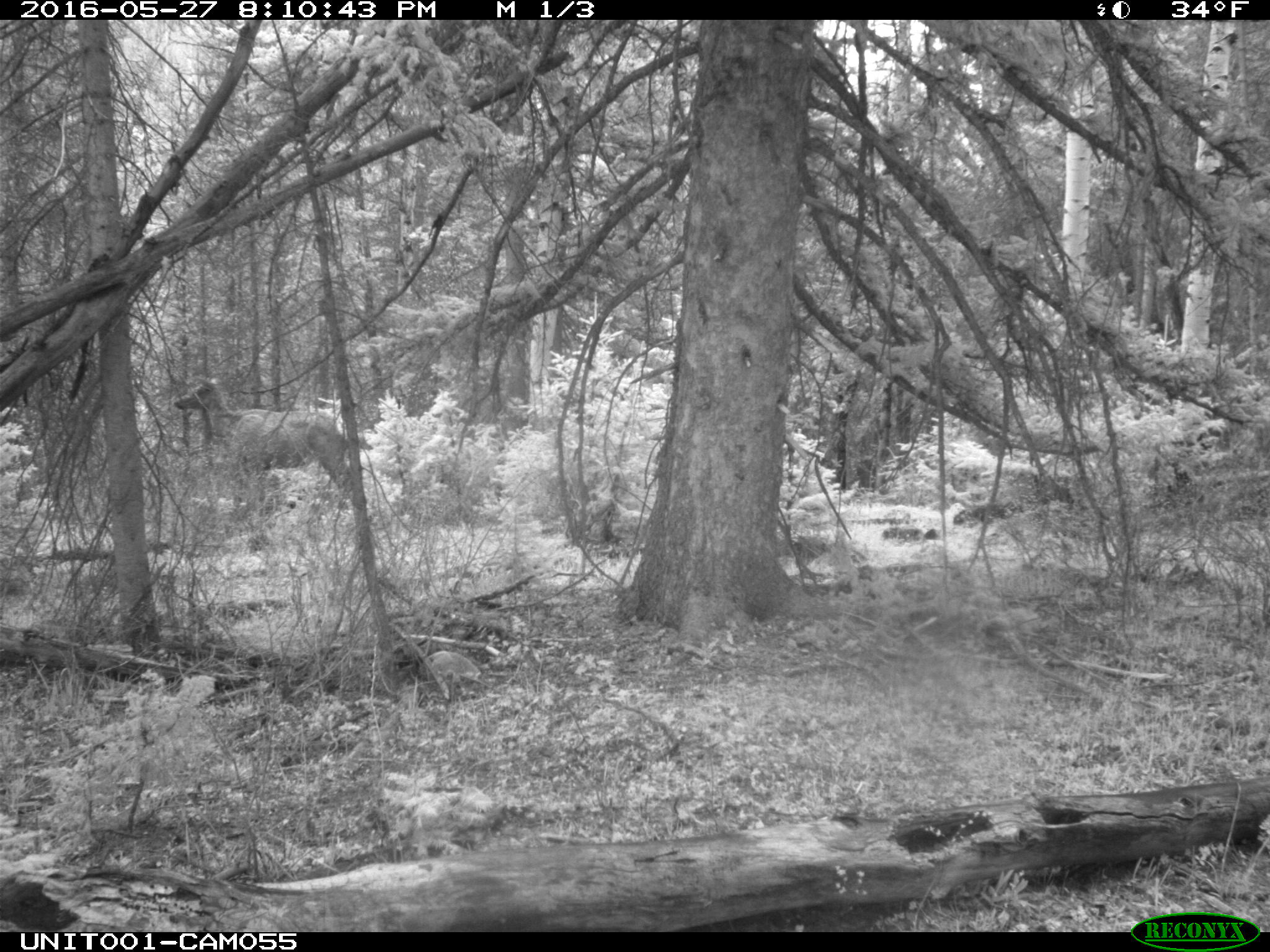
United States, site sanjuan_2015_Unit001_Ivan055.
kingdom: Animalia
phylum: Chordata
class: Mammalia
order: Artiodactyla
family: Cervidae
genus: Cervus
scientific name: Cervus elaphus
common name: red deer